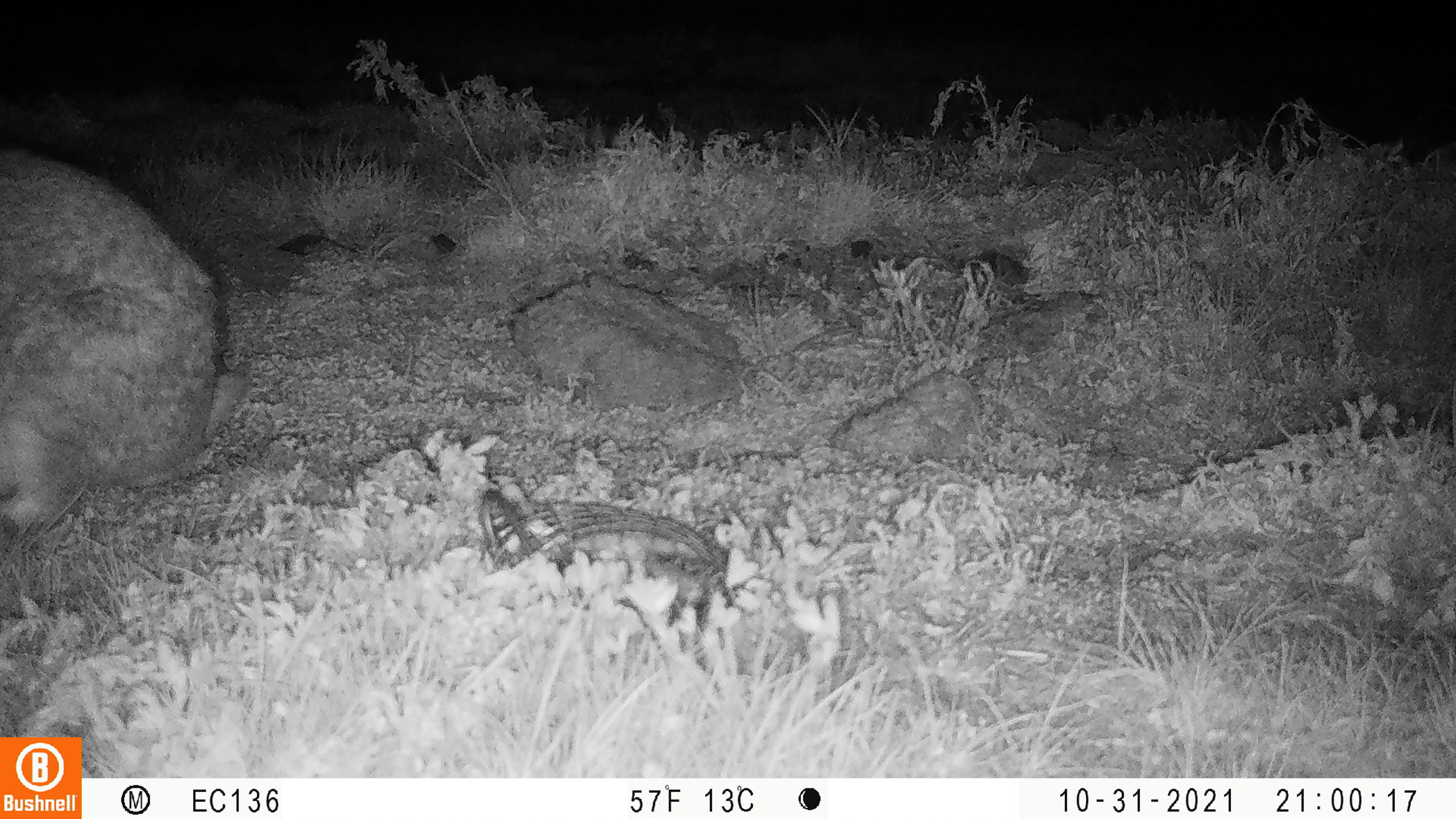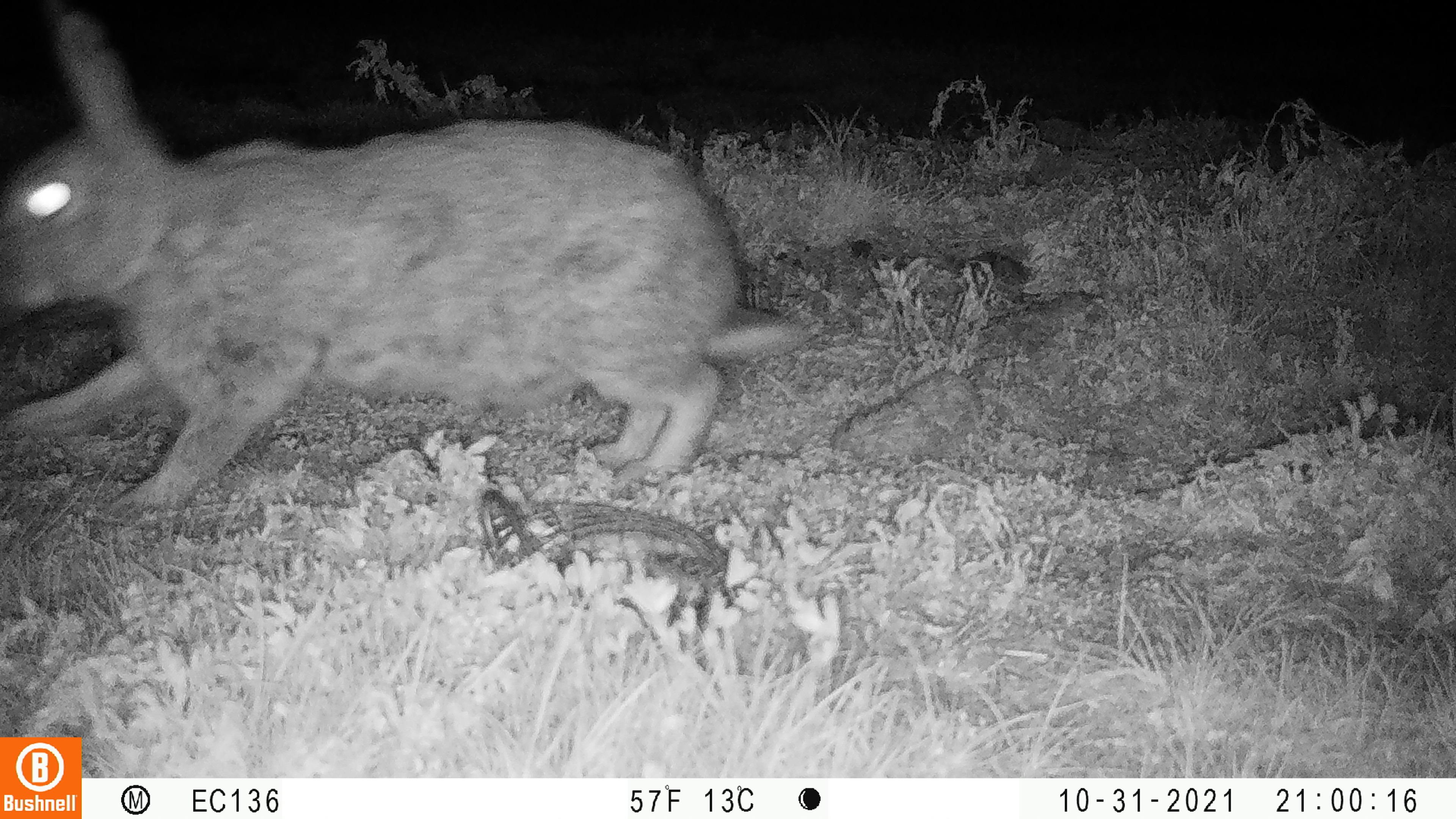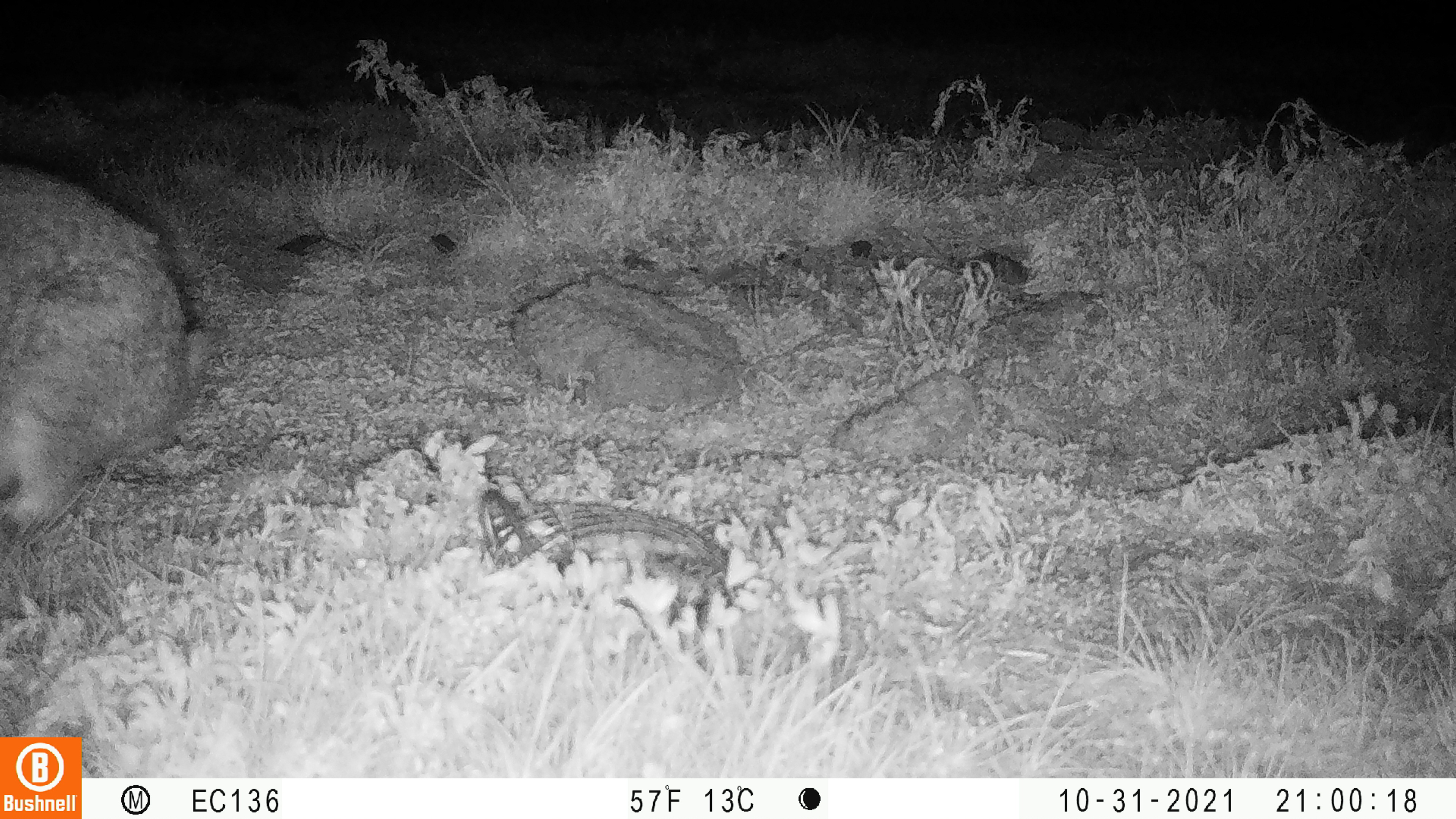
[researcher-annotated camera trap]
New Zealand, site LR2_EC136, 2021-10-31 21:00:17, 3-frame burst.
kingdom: Animalia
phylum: Chordata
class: Mammalia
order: Lagomorpha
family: Leporidae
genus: Oryctolagus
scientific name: Oryctolagus cuniculus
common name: european rabbit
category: rabbit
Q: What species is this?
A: Rabbit (european rabbit) (Oryctolagus cuniculus).